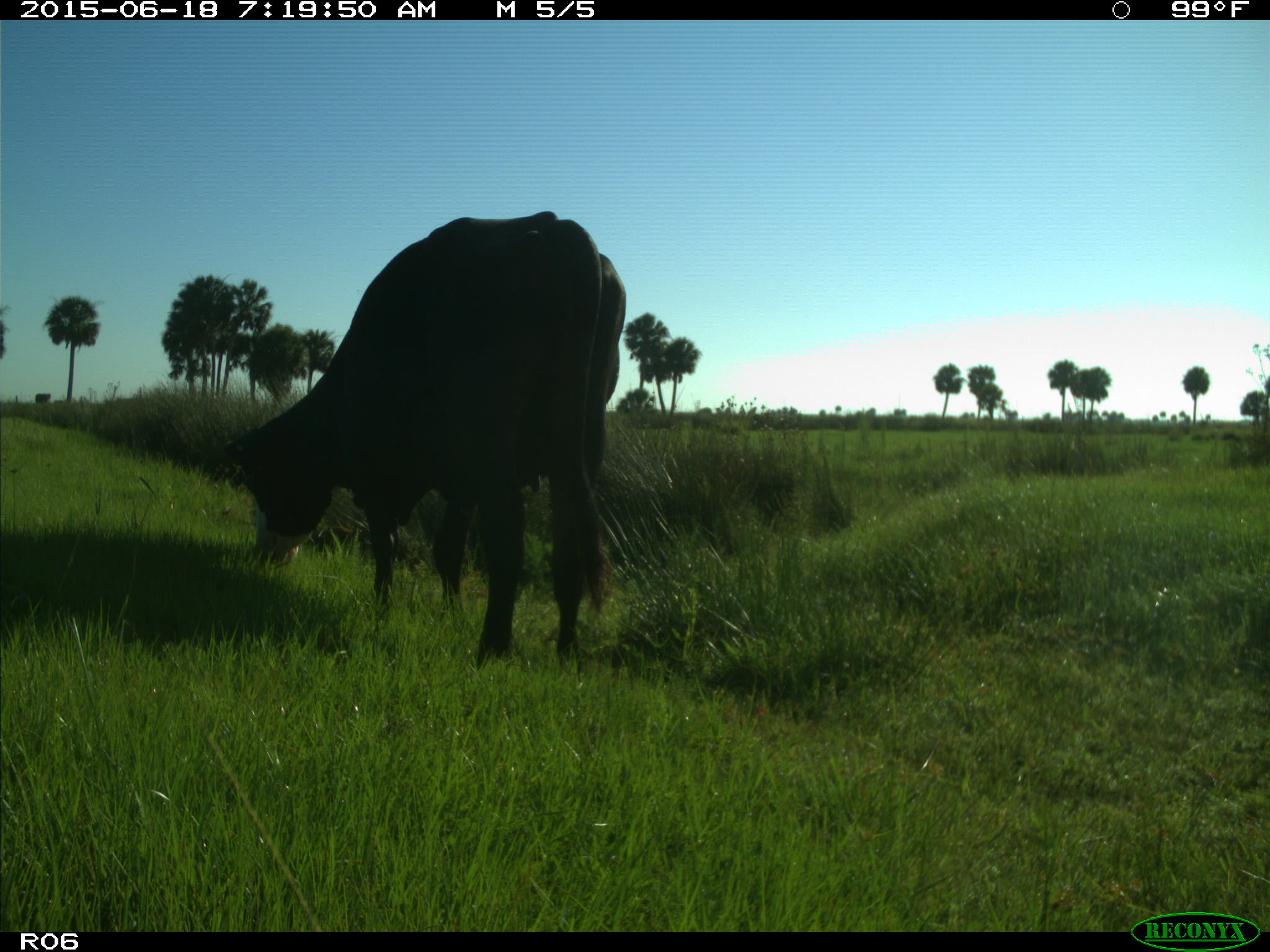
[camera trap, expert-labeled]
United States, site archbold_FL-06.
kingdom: Animalia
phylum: Chordata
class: Mammalia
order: Artiodactyla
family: Bovidae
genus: Bos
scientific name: Bos taurus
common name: domestic cow